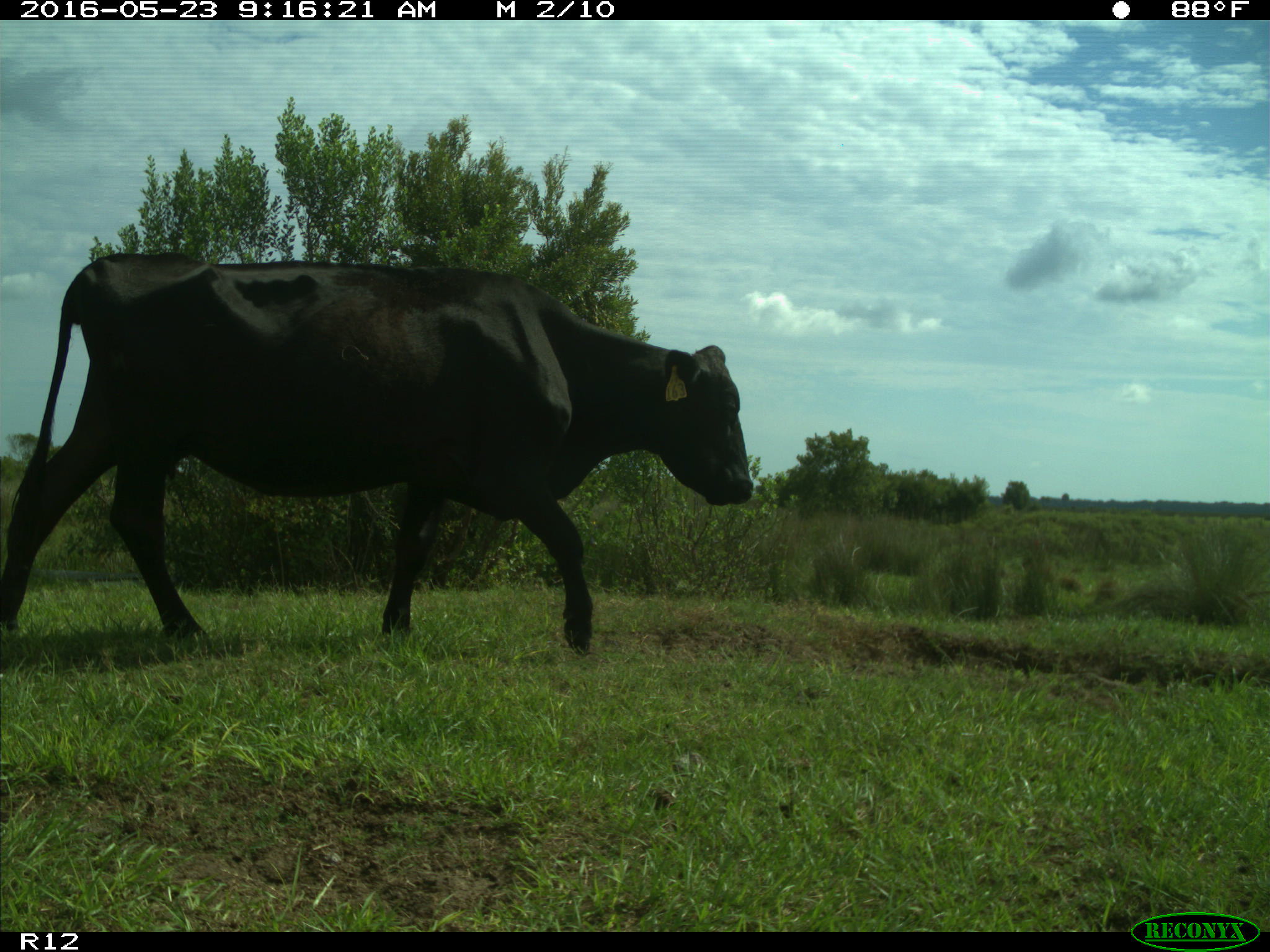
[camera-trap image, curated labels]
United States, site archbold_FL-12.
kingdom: Animalia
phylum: Chordata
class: Mammalia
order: Artiodactyla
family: Bovidae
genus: Bos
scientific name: Bos taurus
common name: domestic cow